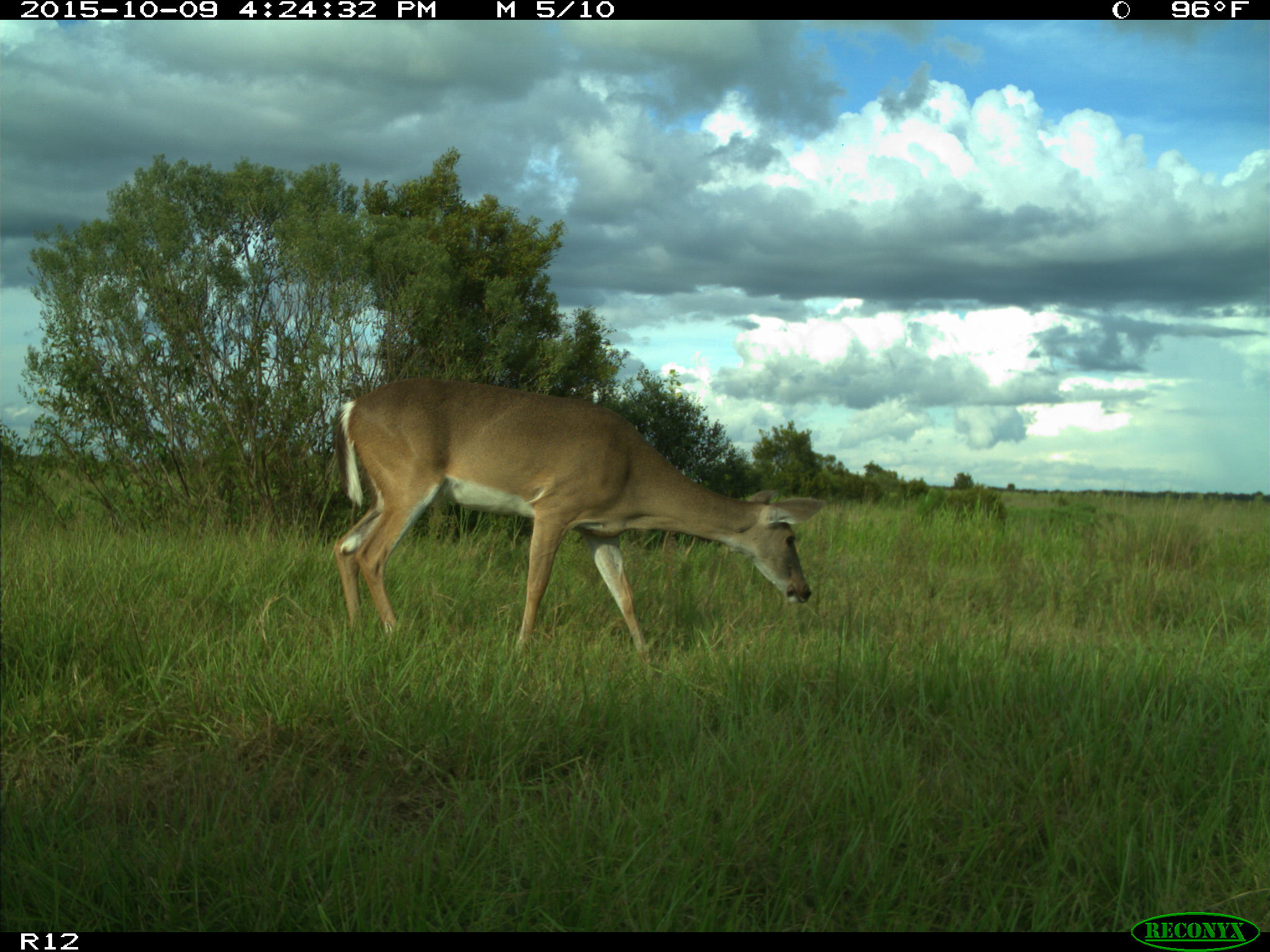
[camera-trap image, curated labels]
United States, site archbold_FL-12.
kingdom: Animalia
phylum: Chordata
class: Mammalia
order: Artiodactyla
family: Cervidae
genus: Odocoileus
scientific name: Odocoileus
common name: deer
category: unidentified deer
Unidentified deer (deer) (Odocoileus).